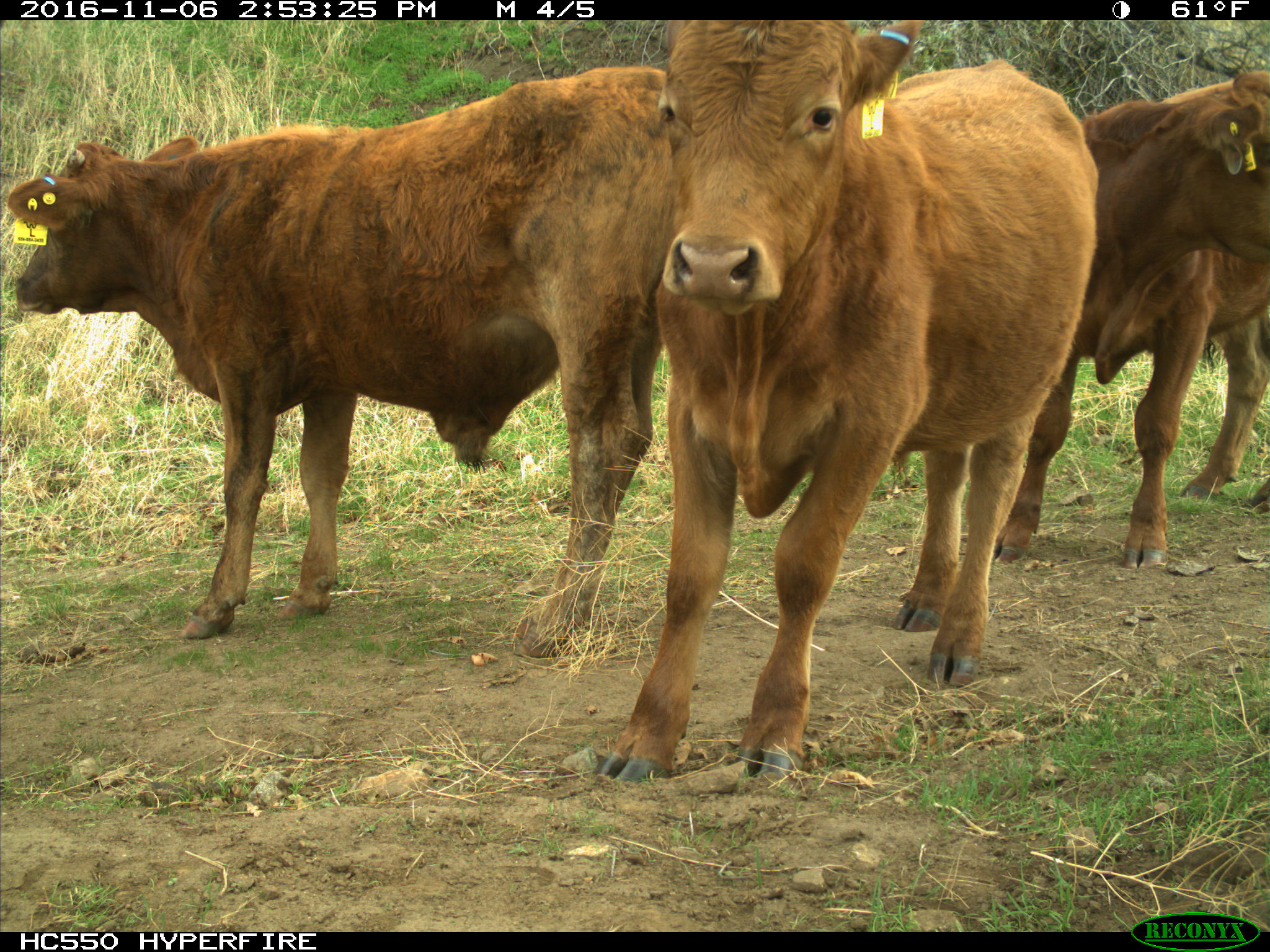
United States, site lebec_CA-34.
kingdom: Animalia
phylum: Chordata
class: Mammalia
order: Artiodactyla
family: Bovidae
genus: Bos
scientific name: Bos taurus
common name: domestic cow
Bos taurus (domestic cow).